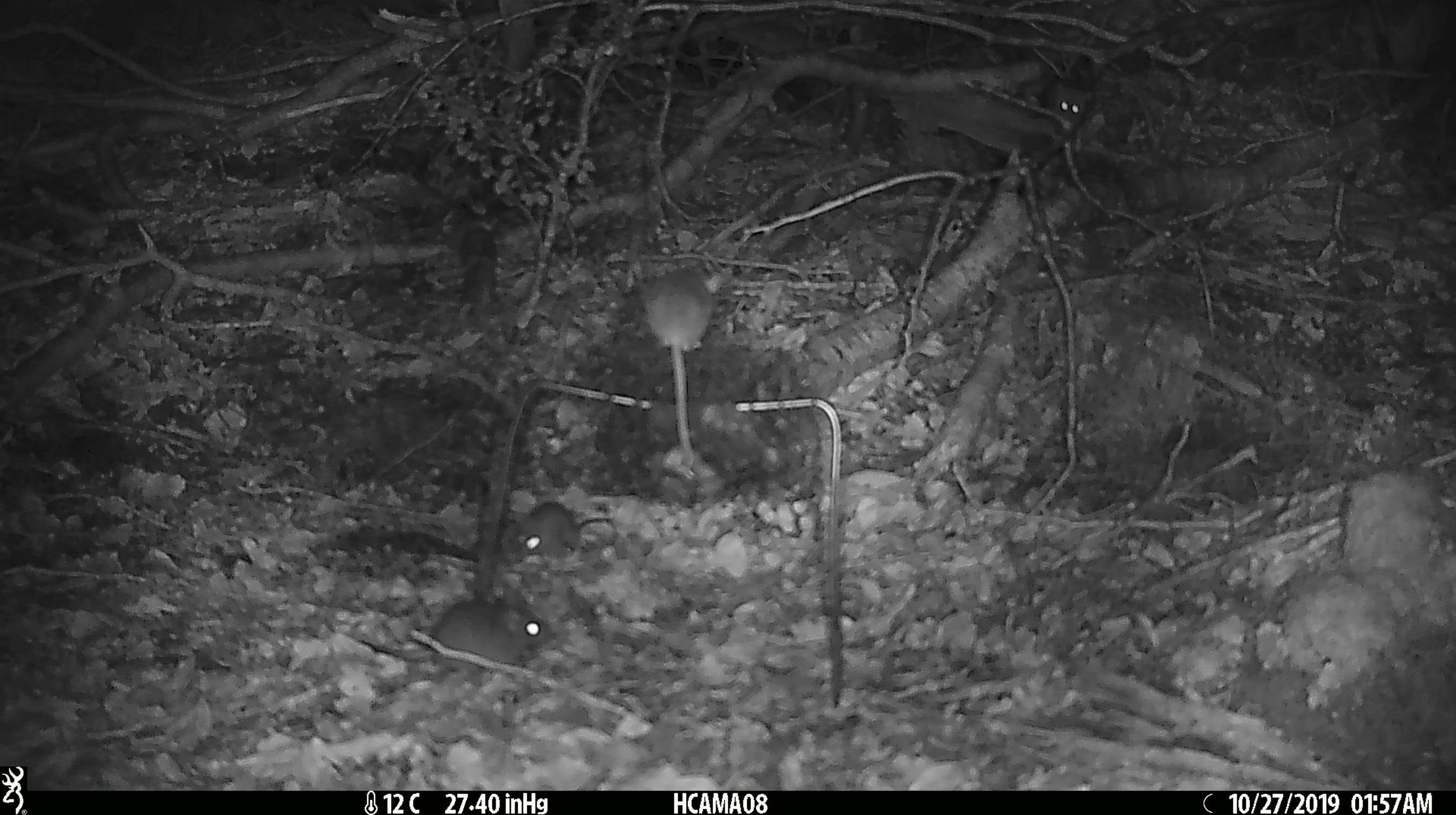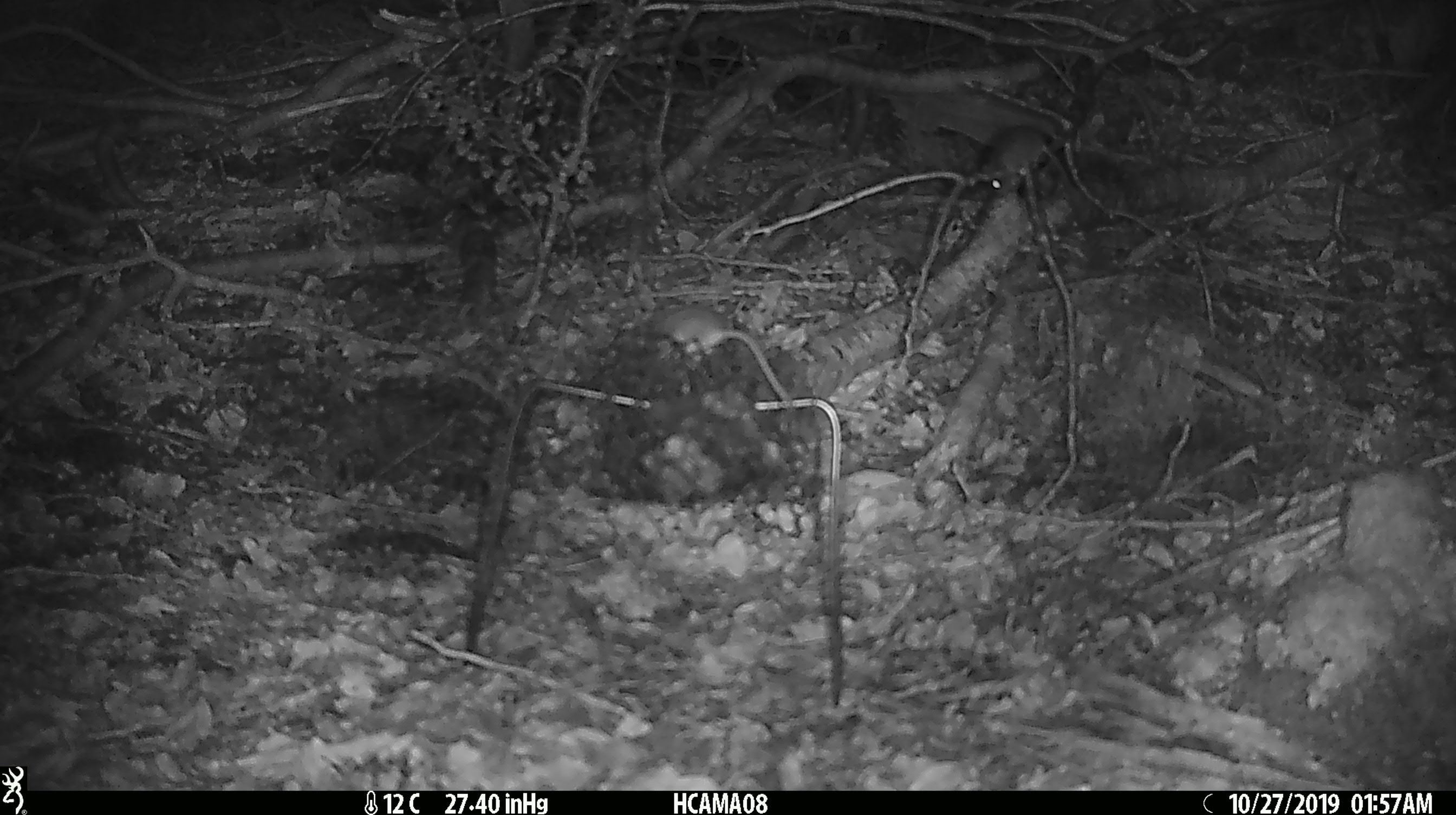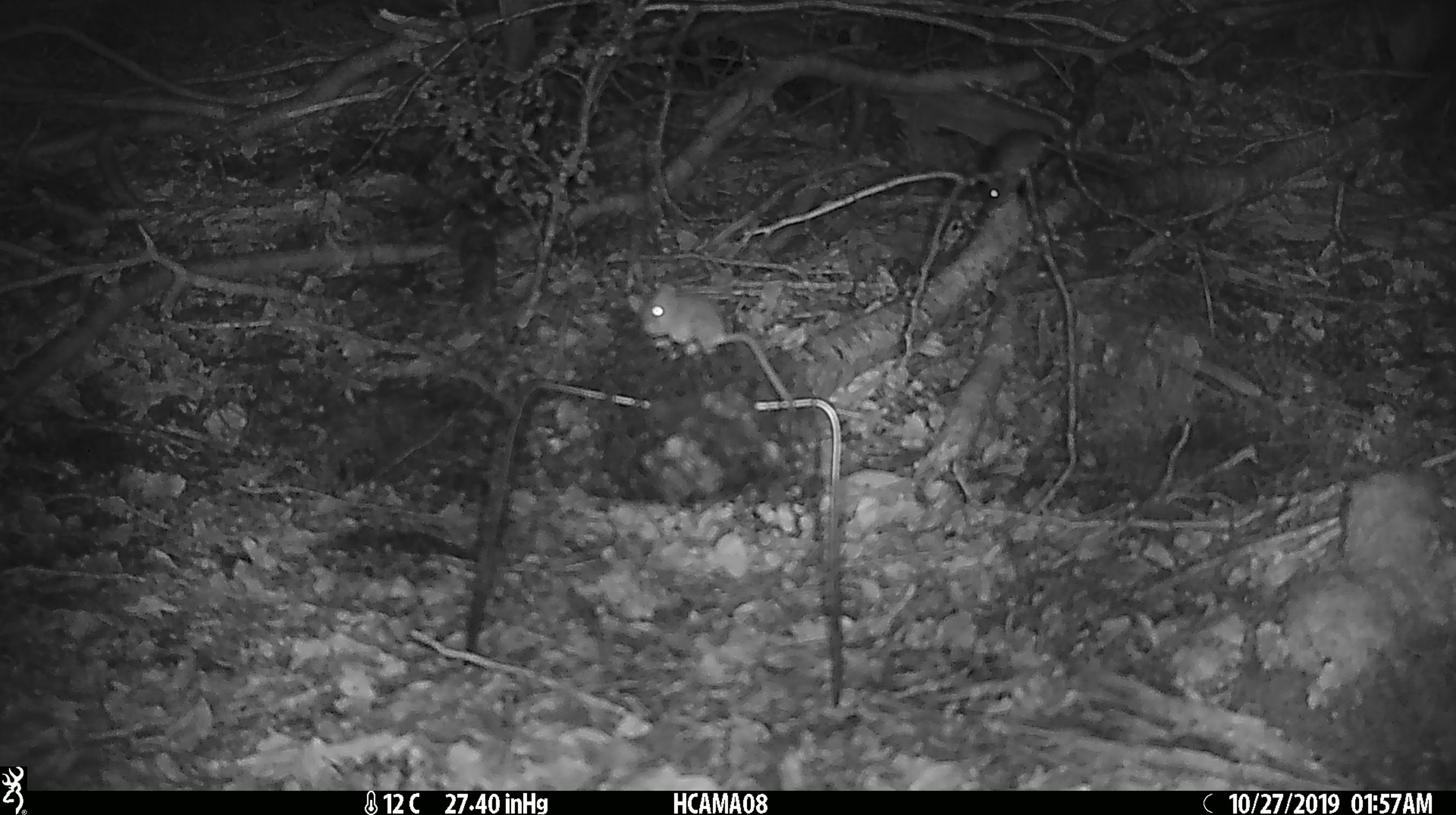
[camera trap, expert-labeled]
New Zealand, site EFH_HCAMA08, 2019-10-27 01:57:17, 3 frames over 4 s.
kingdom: Animalia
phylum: Chordata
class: Mammalia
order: Rodentia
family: Muridae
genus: Mus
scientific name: Mus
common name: mouse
Mouse (Mus).